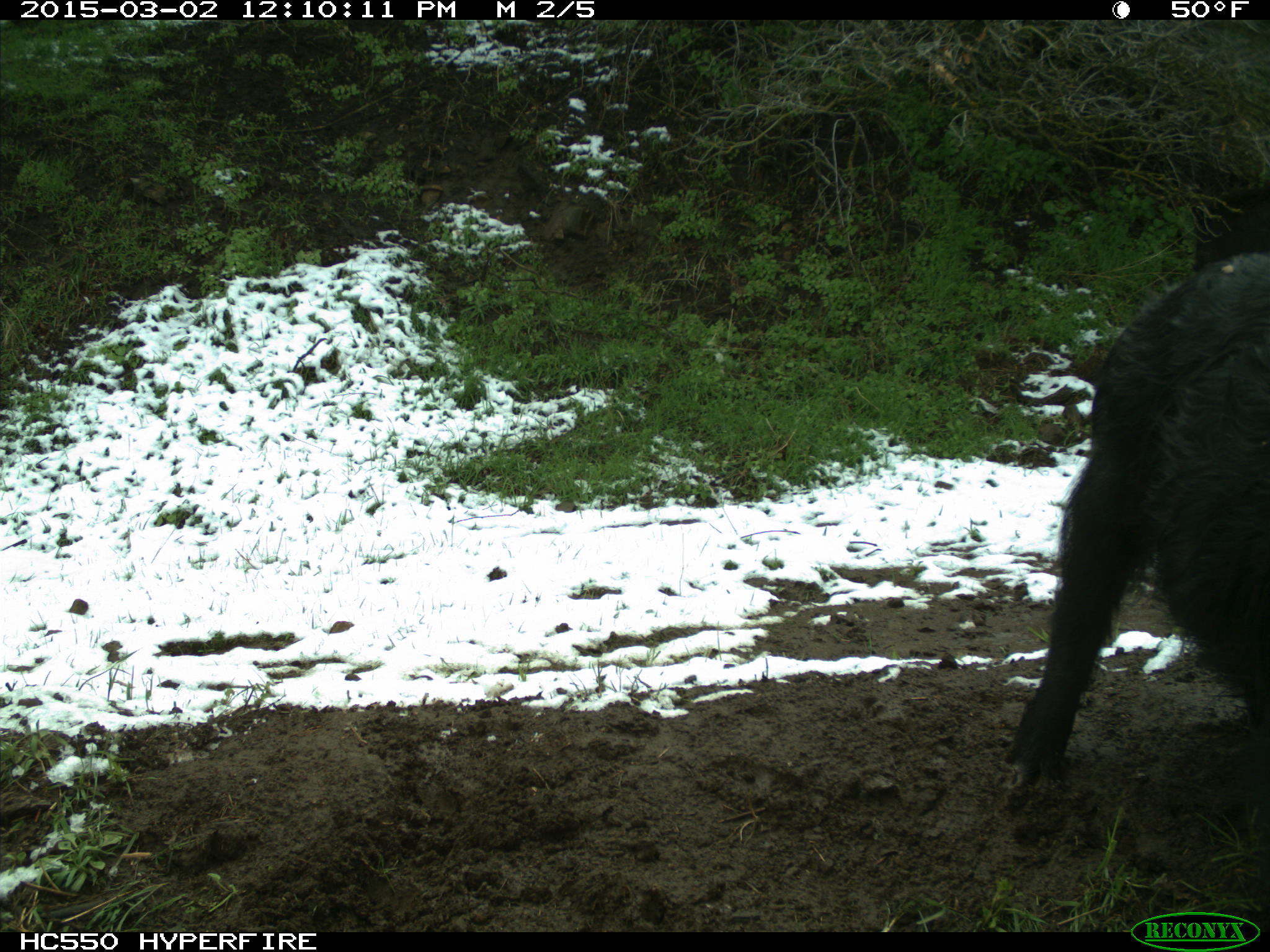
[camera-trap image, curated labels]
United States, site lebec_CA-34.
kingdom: Animalia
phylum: Chordata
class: Mammalia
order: Artiodactyla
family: Suidae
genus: Sus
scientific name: Sus scrofa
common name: wild boar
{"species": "Sus scrofa (wild boar)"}